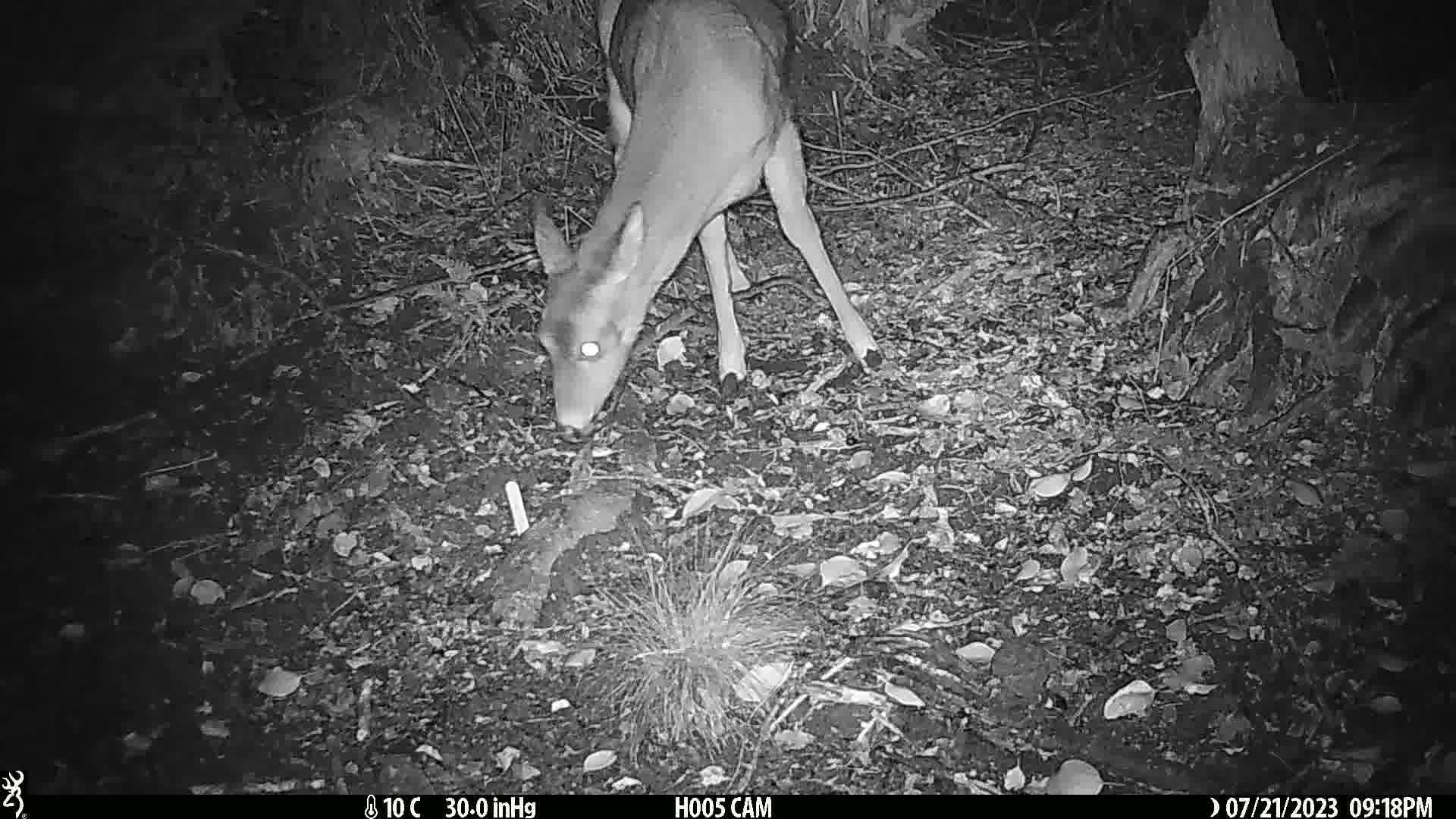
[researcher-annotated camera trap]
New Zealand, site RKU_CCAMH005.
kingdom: Animalia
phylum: Chordata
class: Mammalia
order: Artiodactyla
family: Cervidae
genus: Odocoileus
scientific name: Odocoileus virginianus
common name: white-tailed deer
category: white tailed deer